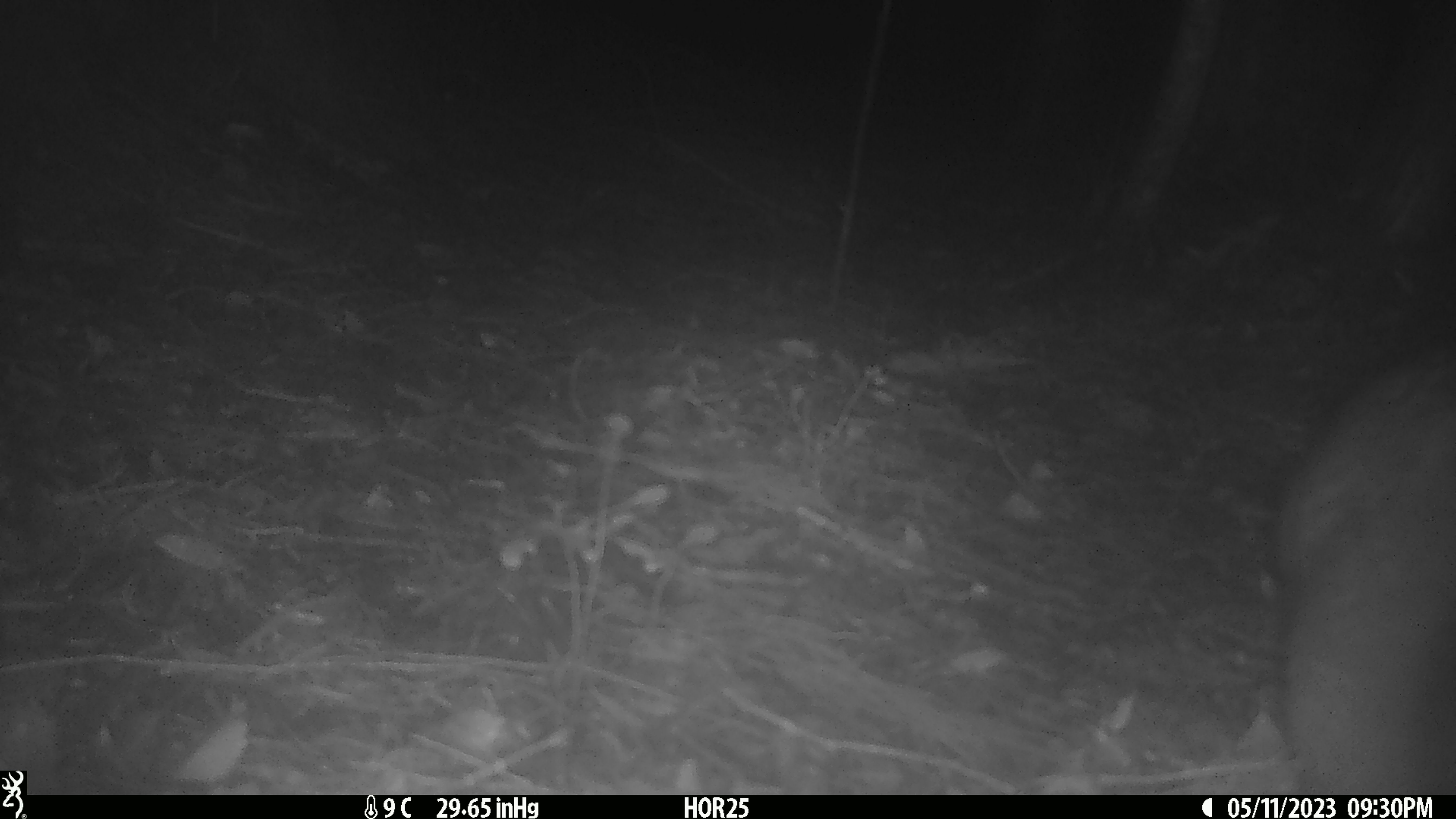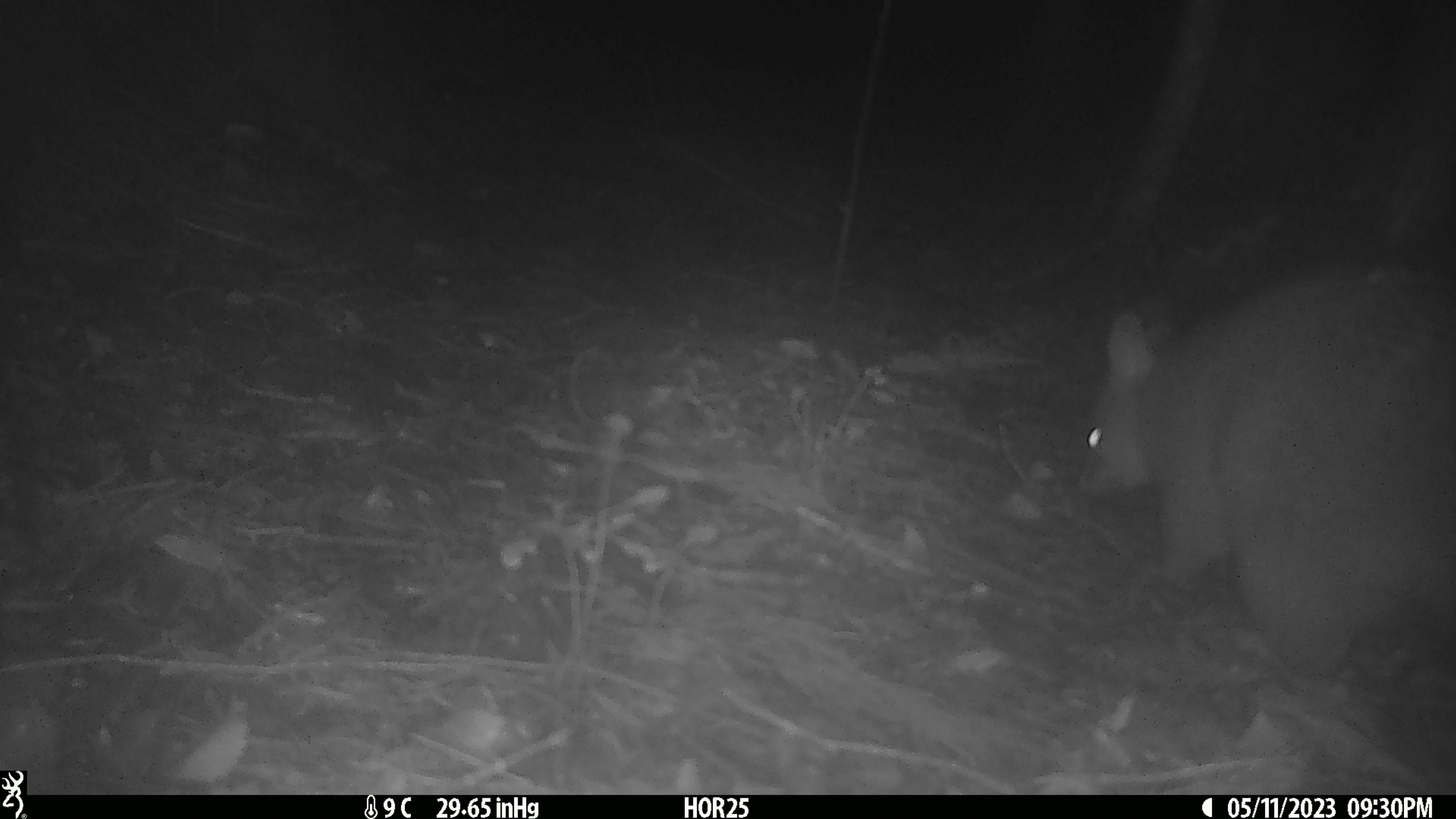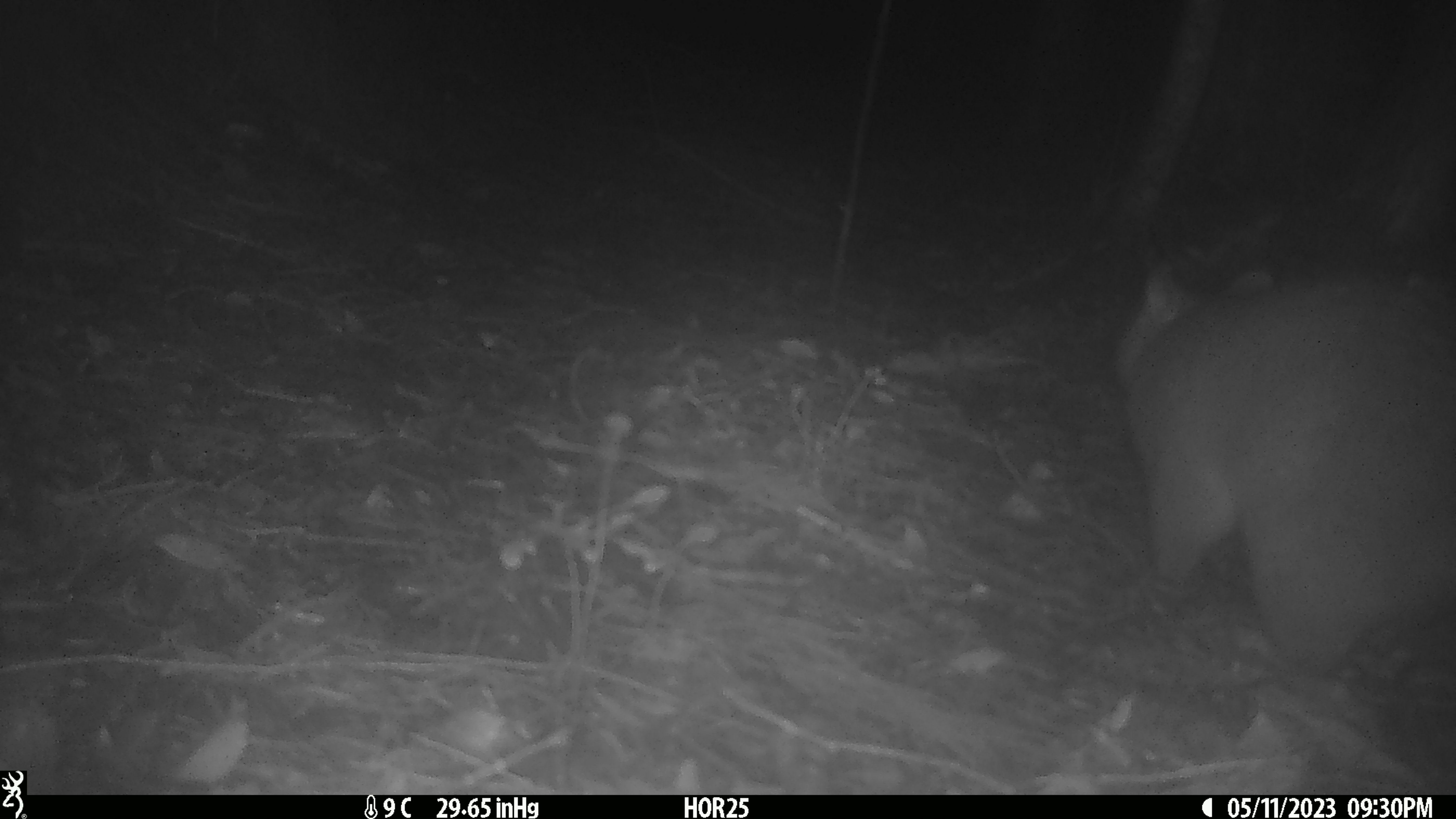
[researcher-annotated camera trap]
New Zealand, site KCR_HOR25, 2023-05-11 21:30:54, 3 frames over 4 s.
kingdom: Animalia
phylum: Chordata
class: Mammalia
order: Diprotodontia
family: Phalangeridae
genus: Trichosurus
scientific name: Trichosurus vulpecula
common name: common brushtail possum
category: possum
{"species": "possum (common brushtail possum) (Trichosurus vulpecula)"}